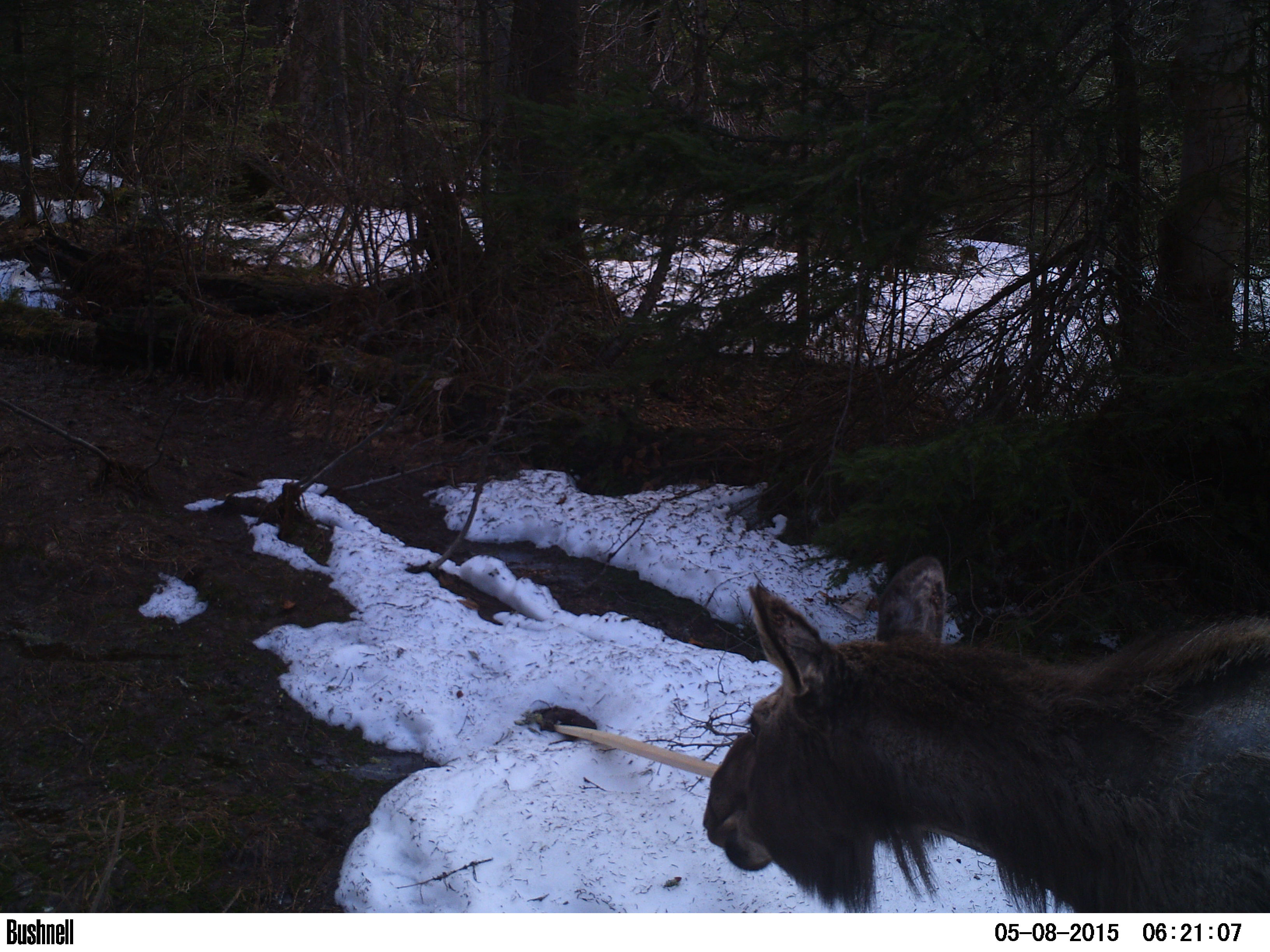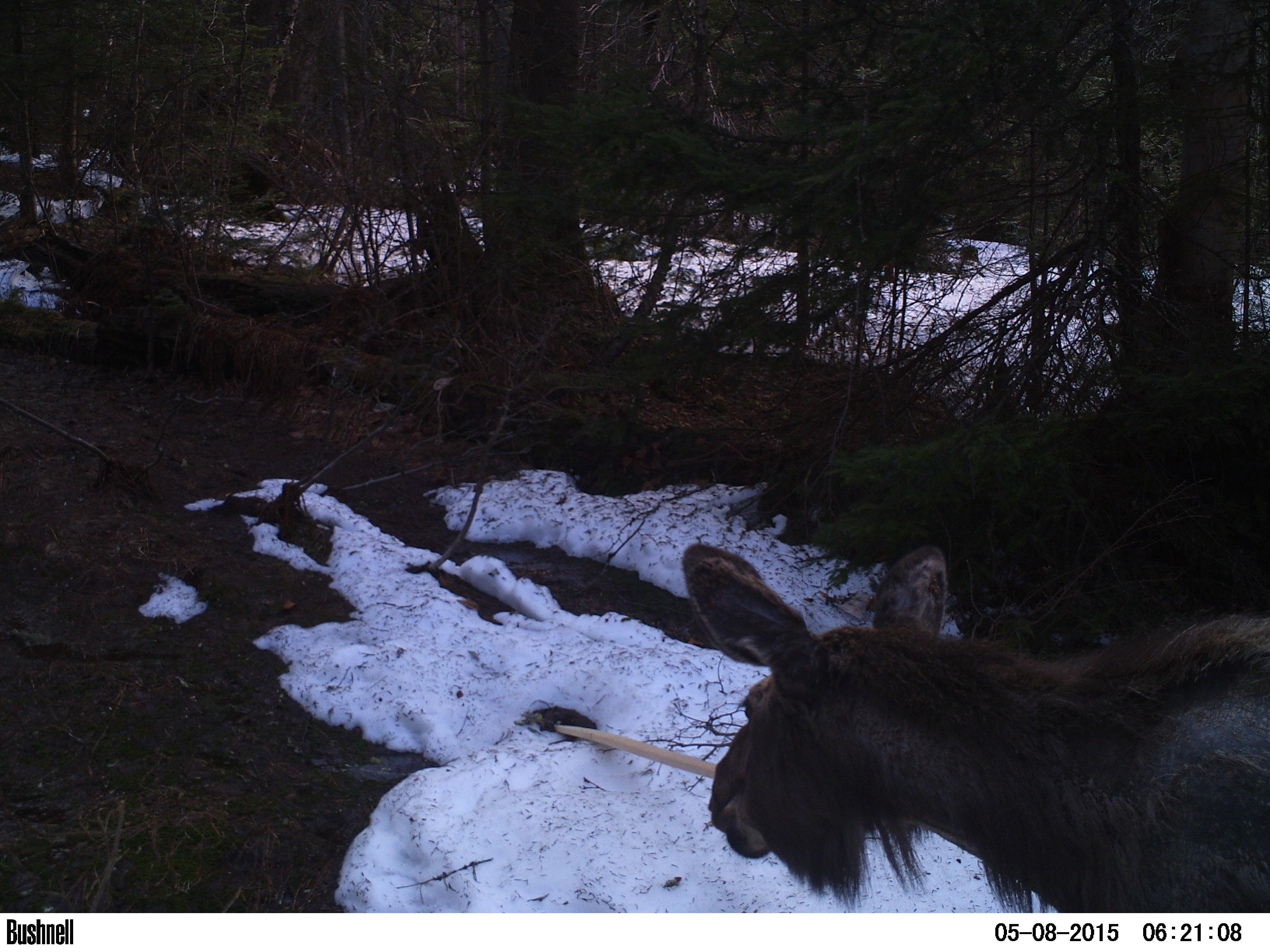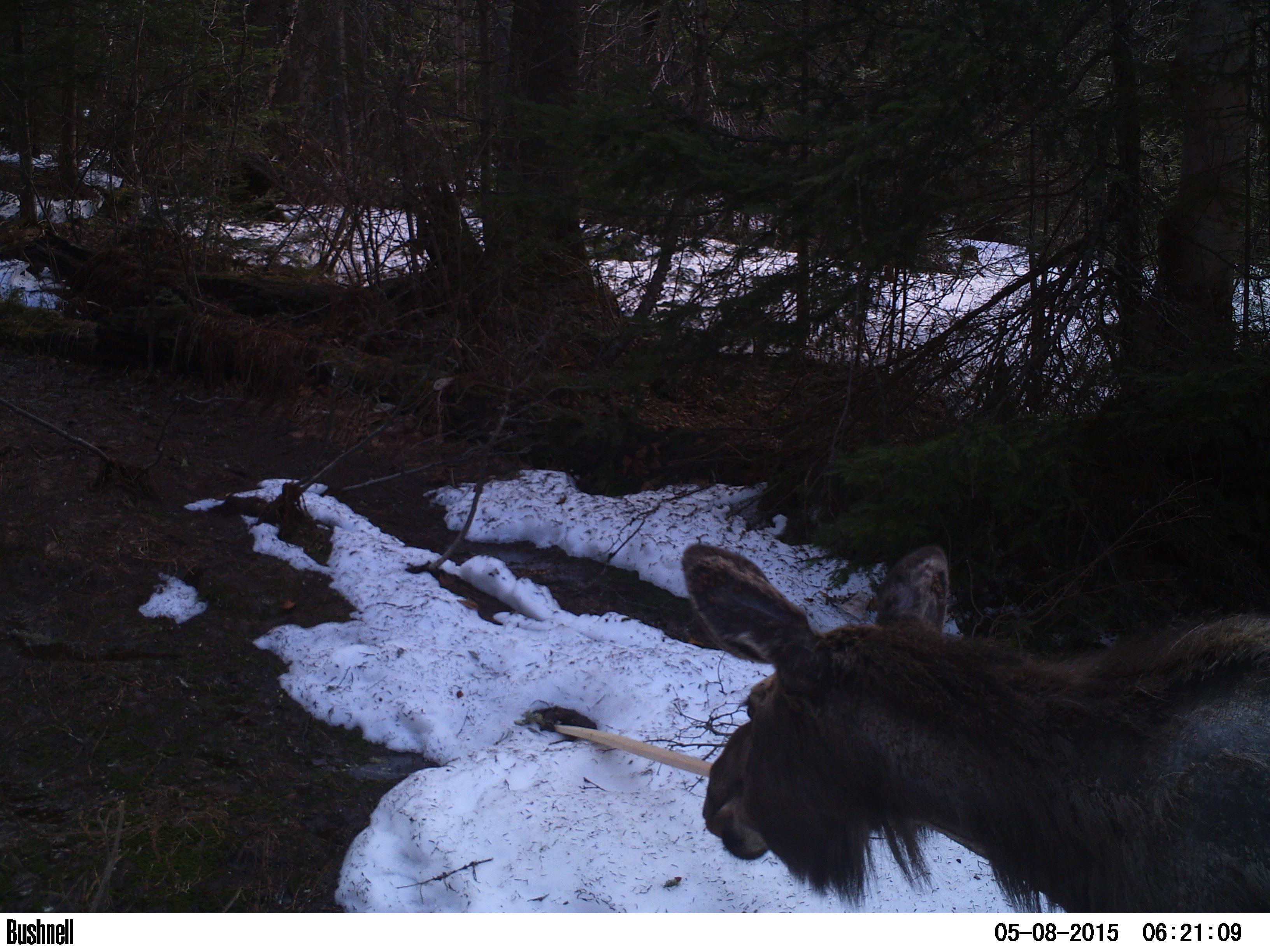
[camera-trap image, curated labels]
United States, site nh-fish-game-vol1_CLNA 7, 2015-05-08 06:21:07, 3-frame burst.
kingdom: Animalia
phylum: Chordata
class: Mammalia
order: Artiodactyla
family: Cervidae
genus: Alces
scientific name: Alces alces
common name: moose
Moose (Alces alces).